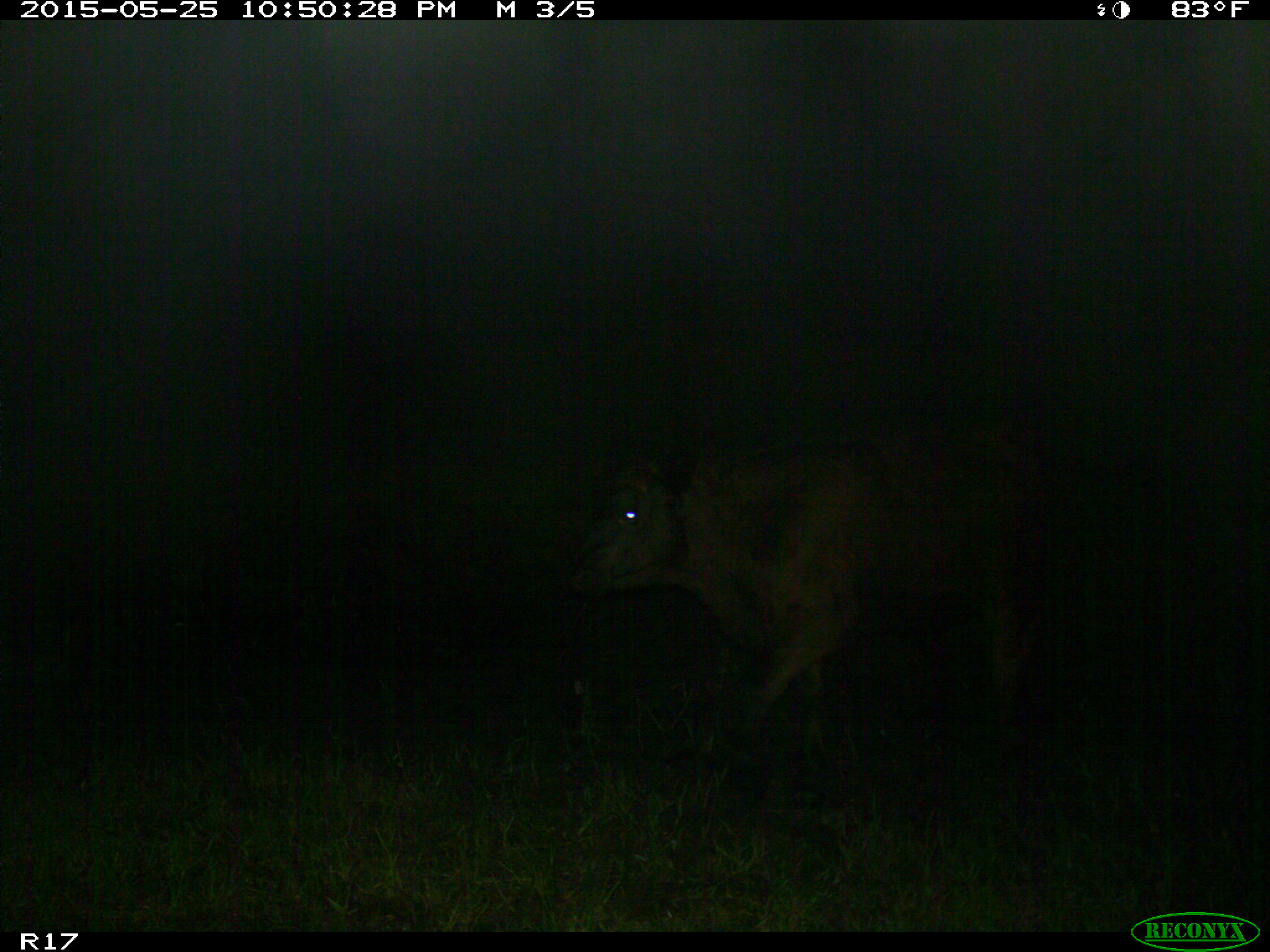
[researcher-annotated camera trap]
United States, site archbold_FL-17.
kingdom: Animalia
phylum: Chordata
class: Mammalia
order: Artiodactyla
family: Bovidae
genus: Bos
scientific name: Bos taurus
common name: domestic cow